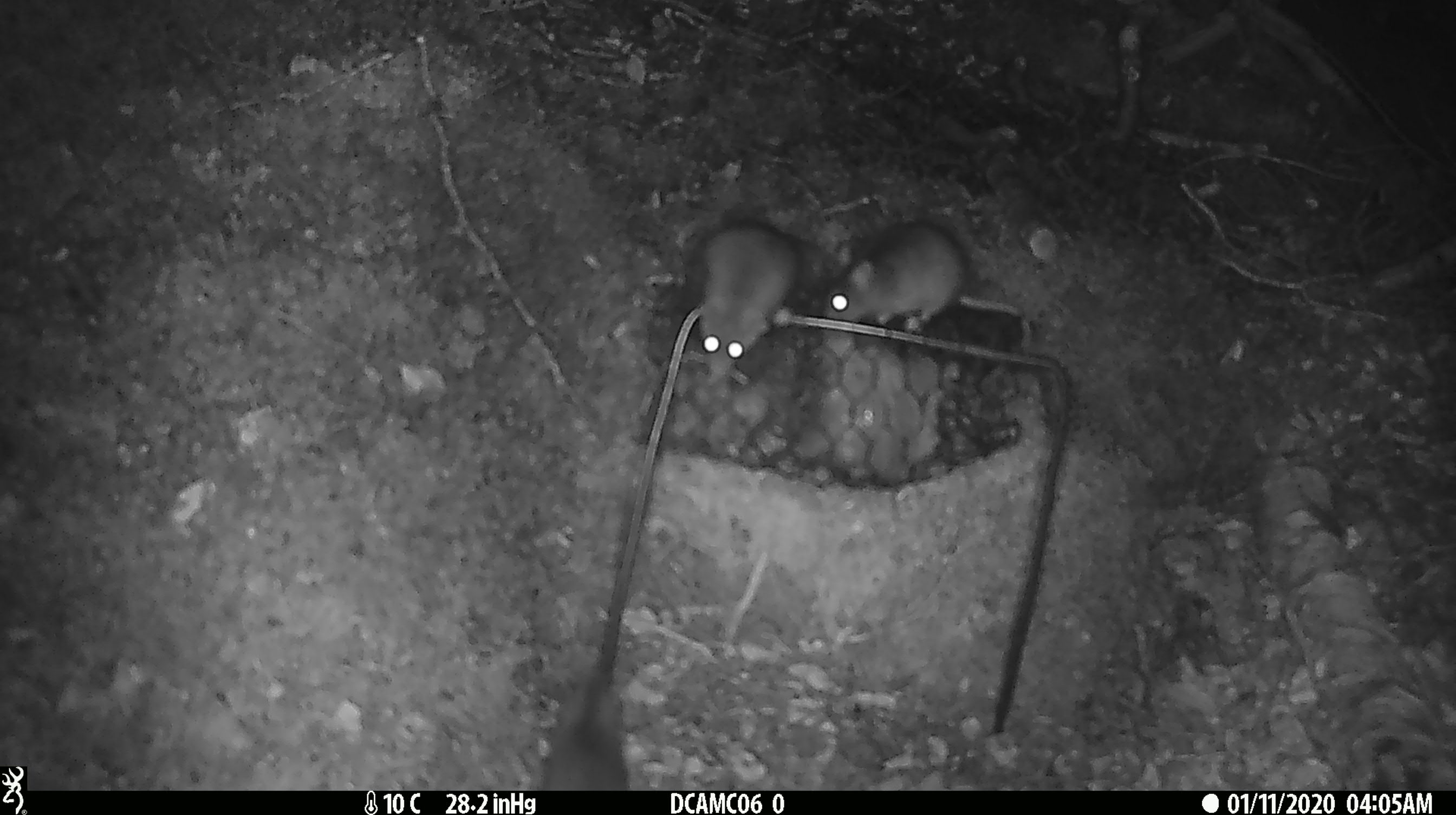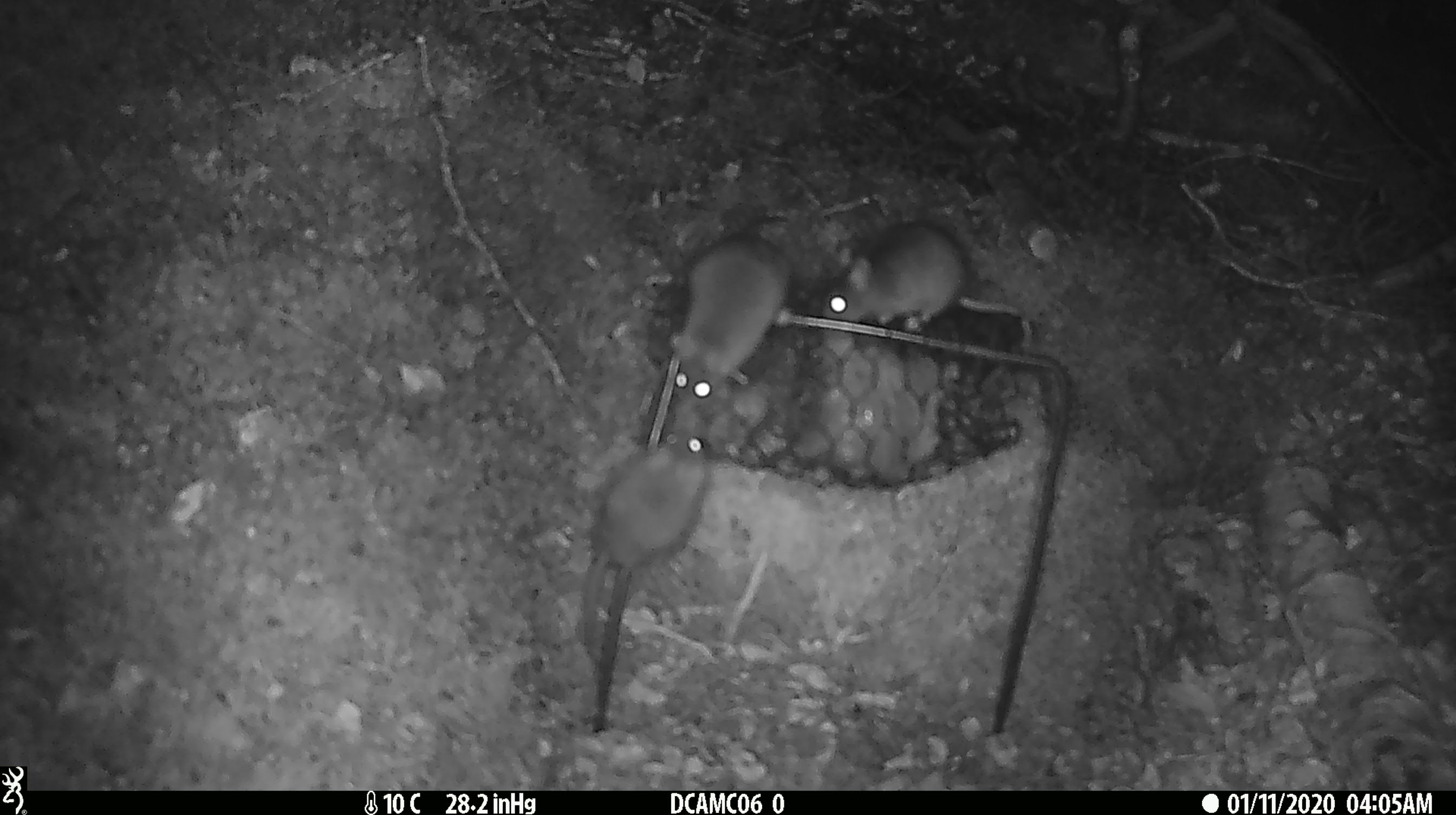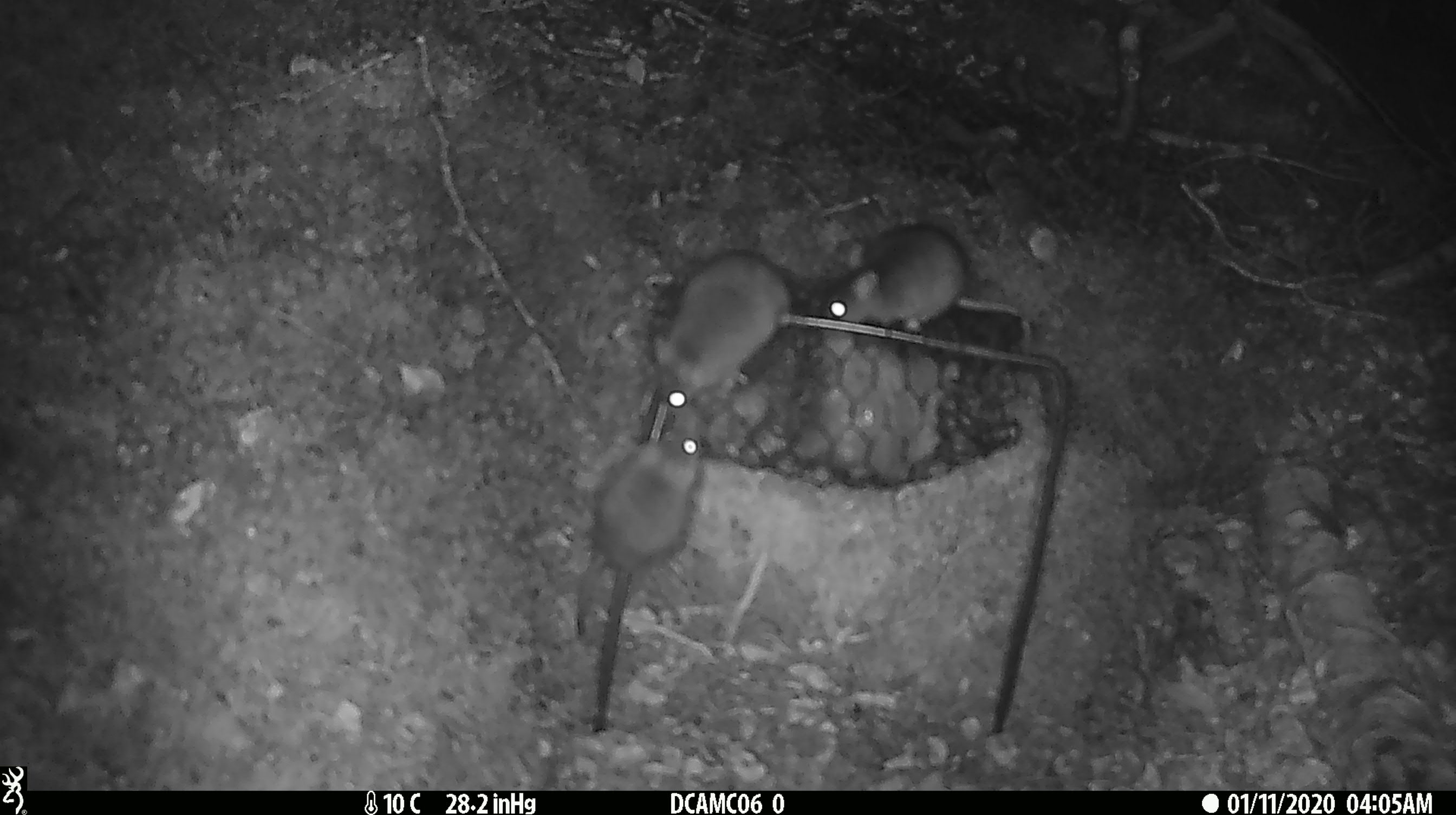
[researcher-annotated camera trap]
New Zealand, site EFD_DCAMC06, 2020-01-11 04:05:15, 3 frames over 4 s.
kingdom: Animalia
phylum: Chordata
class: Mammalia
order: Rodentia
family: Muridae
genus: Mus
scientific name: Mus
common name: mouse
Mouse (Mus).